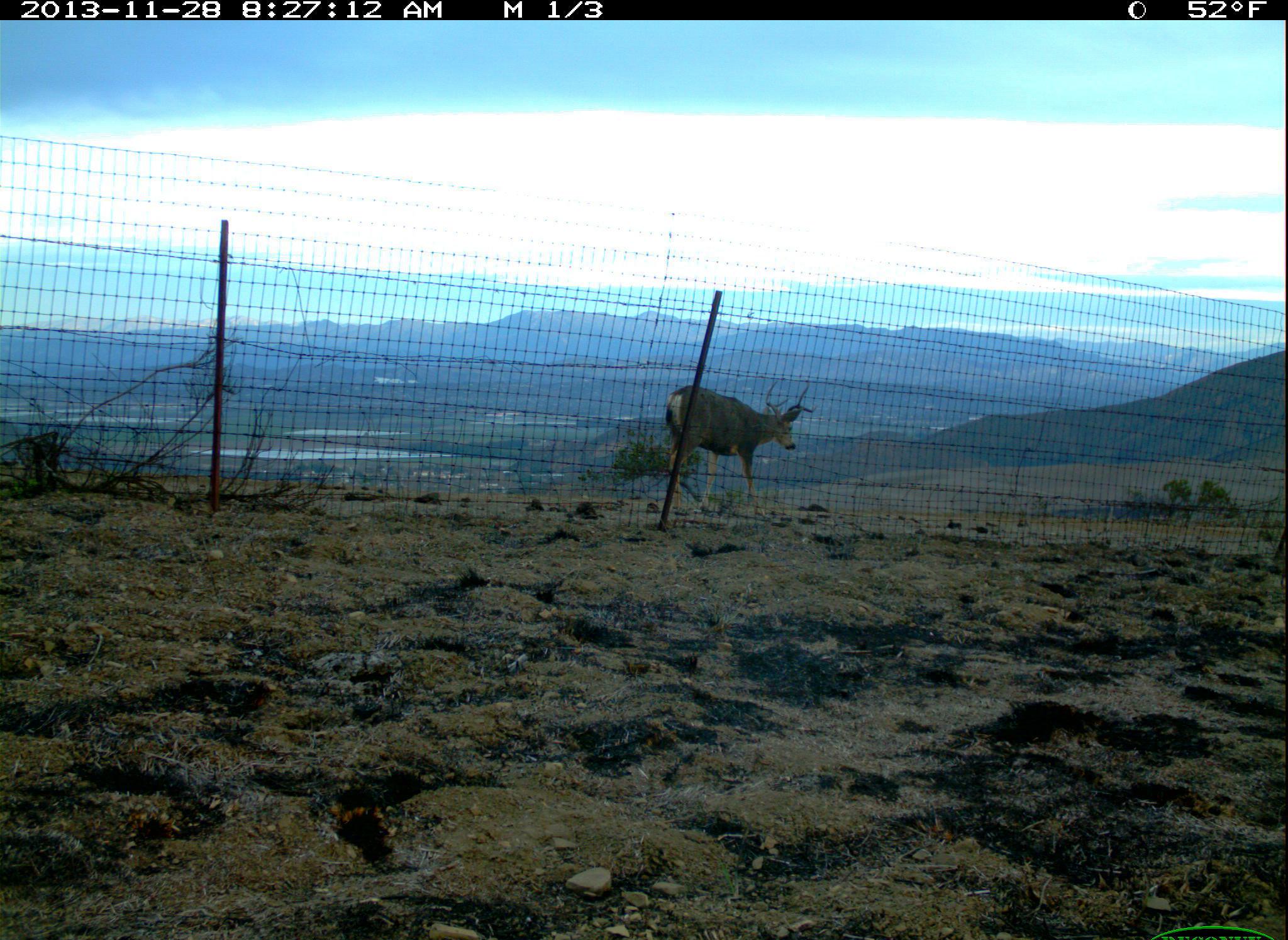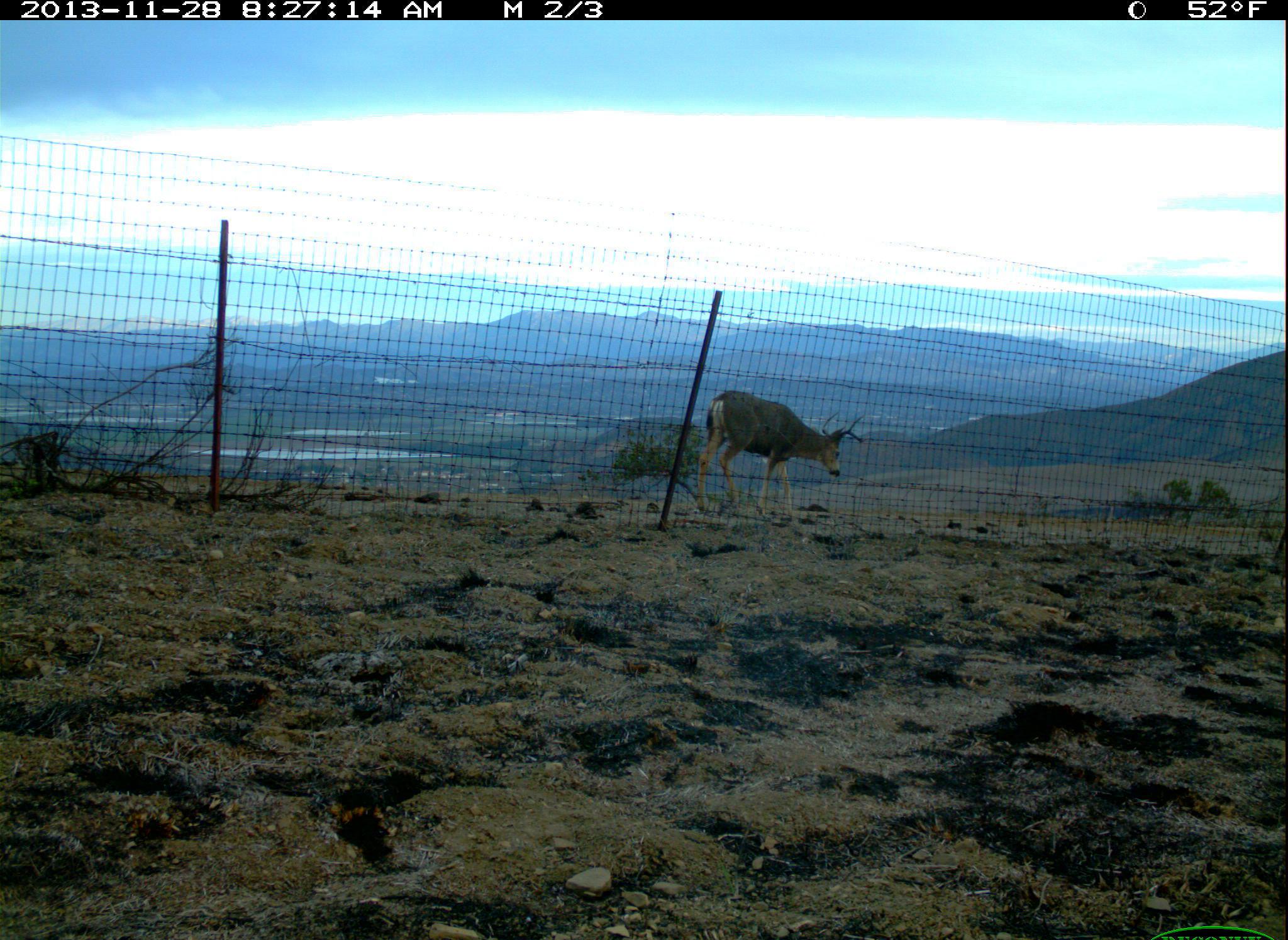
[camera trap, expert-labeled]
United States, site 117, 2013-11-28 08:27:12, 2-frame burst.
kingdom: Animalia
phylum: Chordata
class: Mammalia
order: Artiodactyla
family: Cervidae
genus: Odocoileus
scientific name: Odocoileus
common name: deer